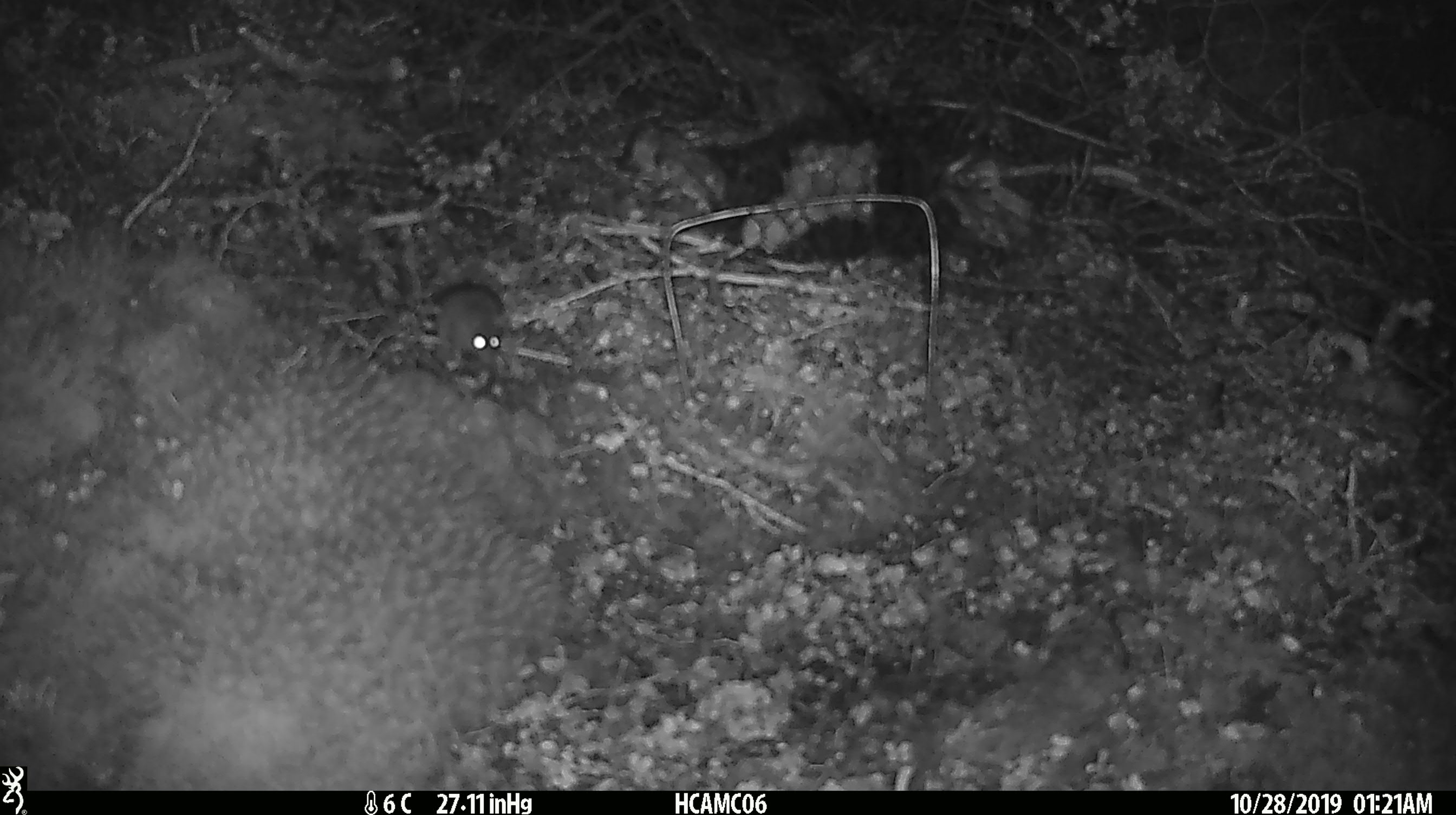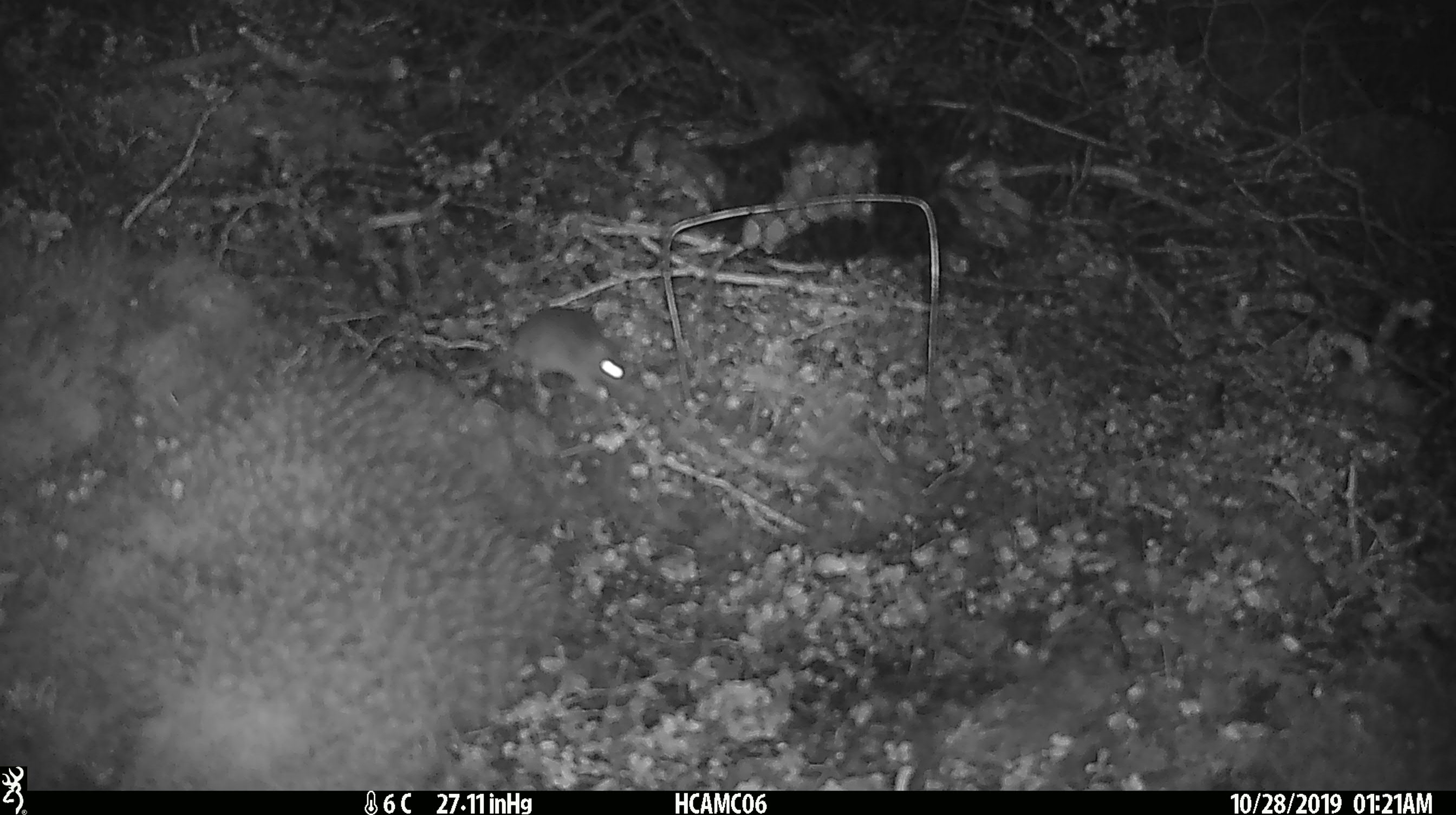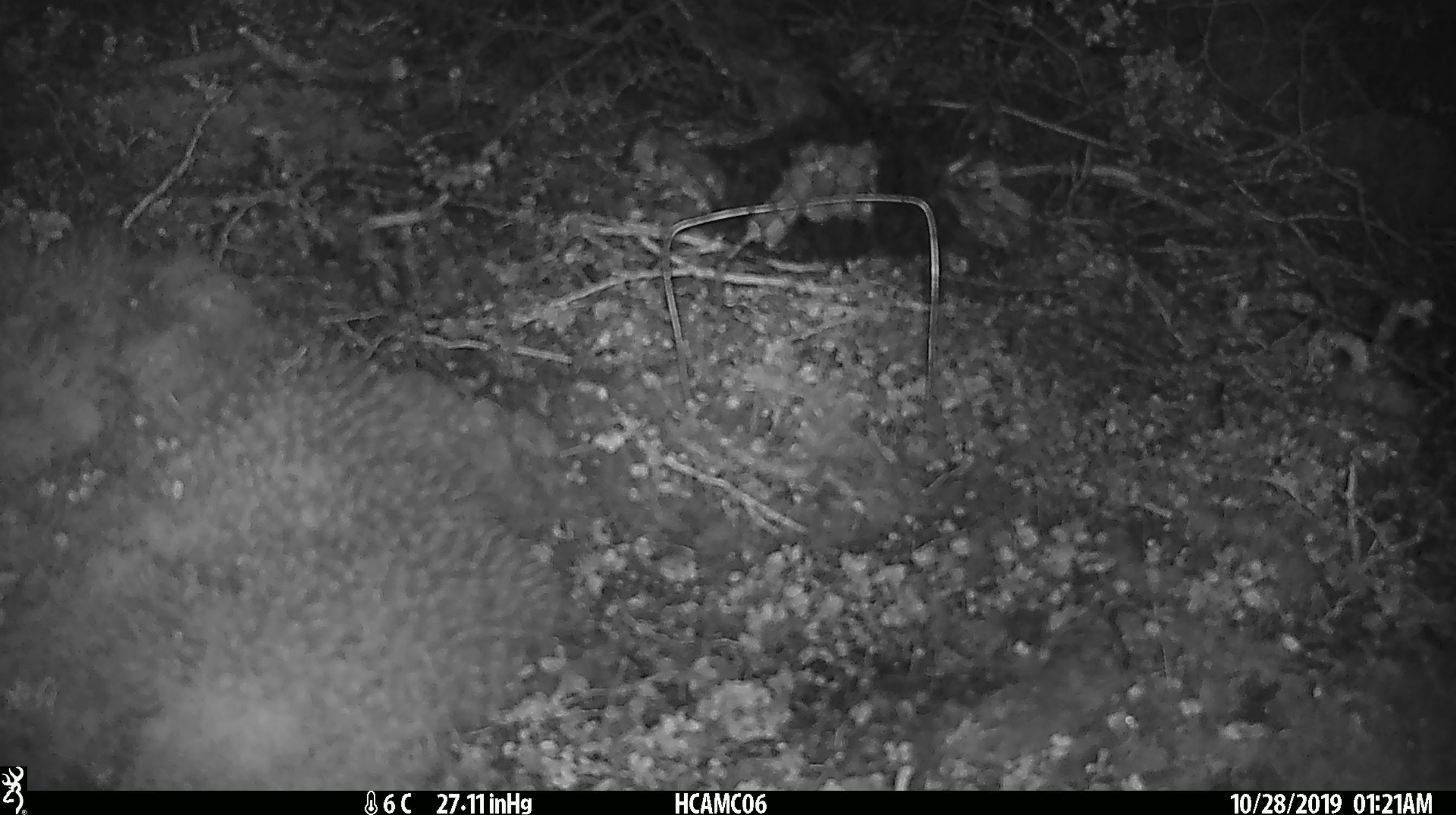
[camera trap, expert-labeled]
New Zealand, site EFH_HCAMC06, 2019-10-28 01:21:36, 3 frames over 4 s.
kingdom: Animalia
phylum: Chordata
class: Mammalia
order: Rodentia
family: Muridae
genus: Mus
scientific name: Mus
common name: mouse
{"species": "mouse (Mus)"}